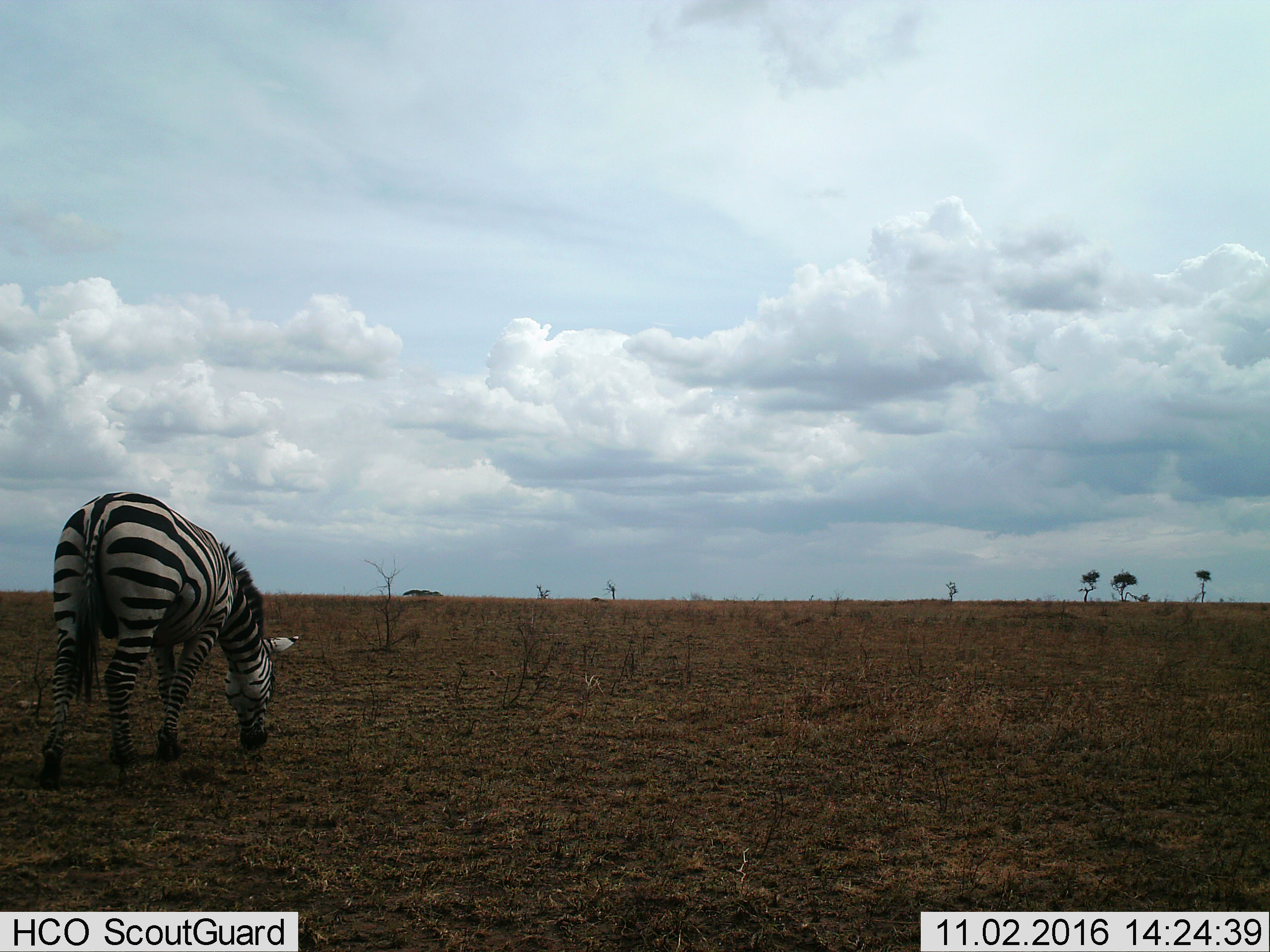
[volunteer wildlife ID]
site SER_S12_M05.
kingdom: Animalia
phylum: Chordata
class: Mammalia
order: Perissodactyla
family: Equidae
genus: Equus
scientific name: Equus quagga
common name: plains zebra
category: zebraplains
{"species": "zebraplains (plains zebra) (Equus quagga)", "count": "1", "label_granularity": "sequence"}